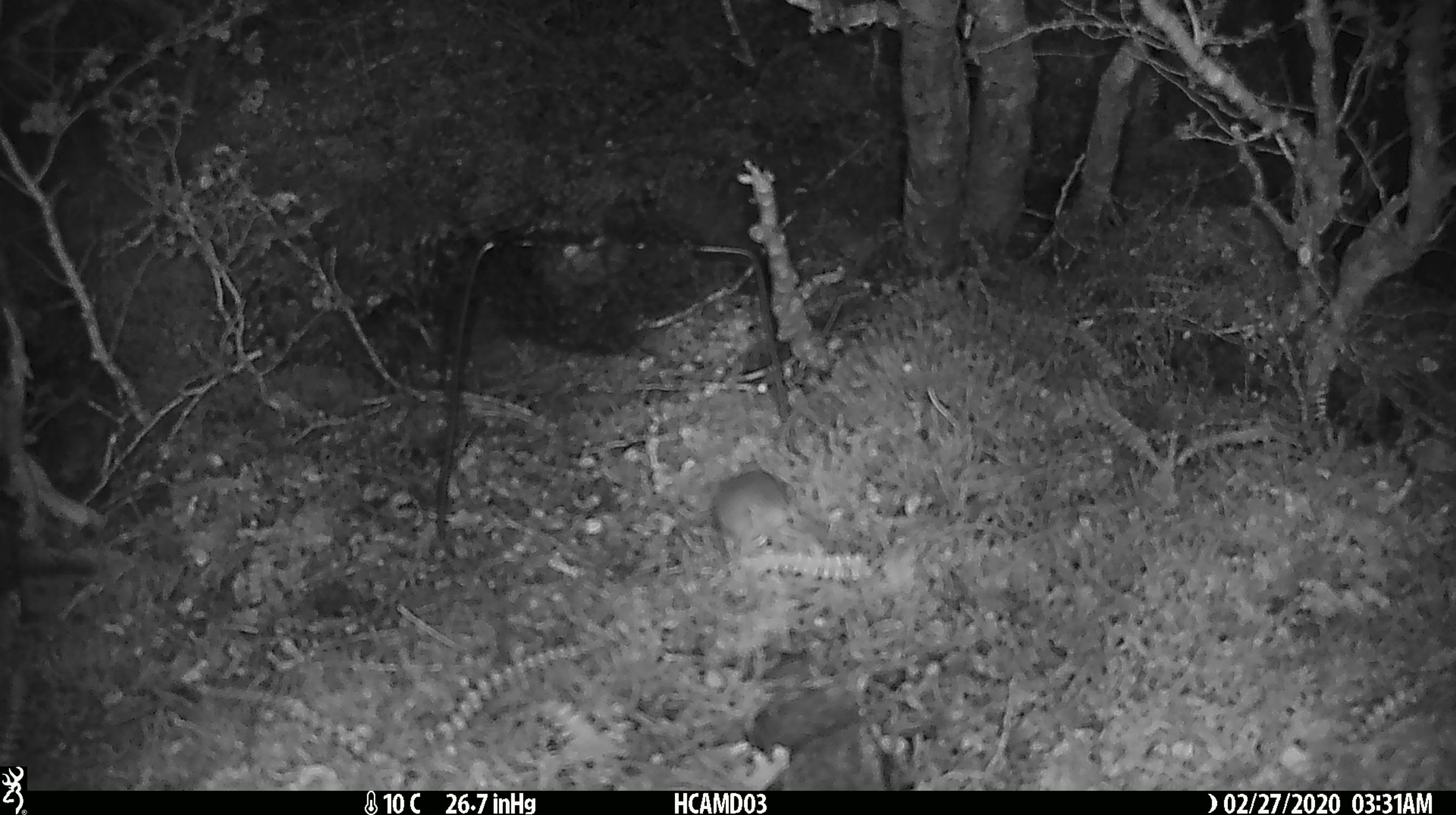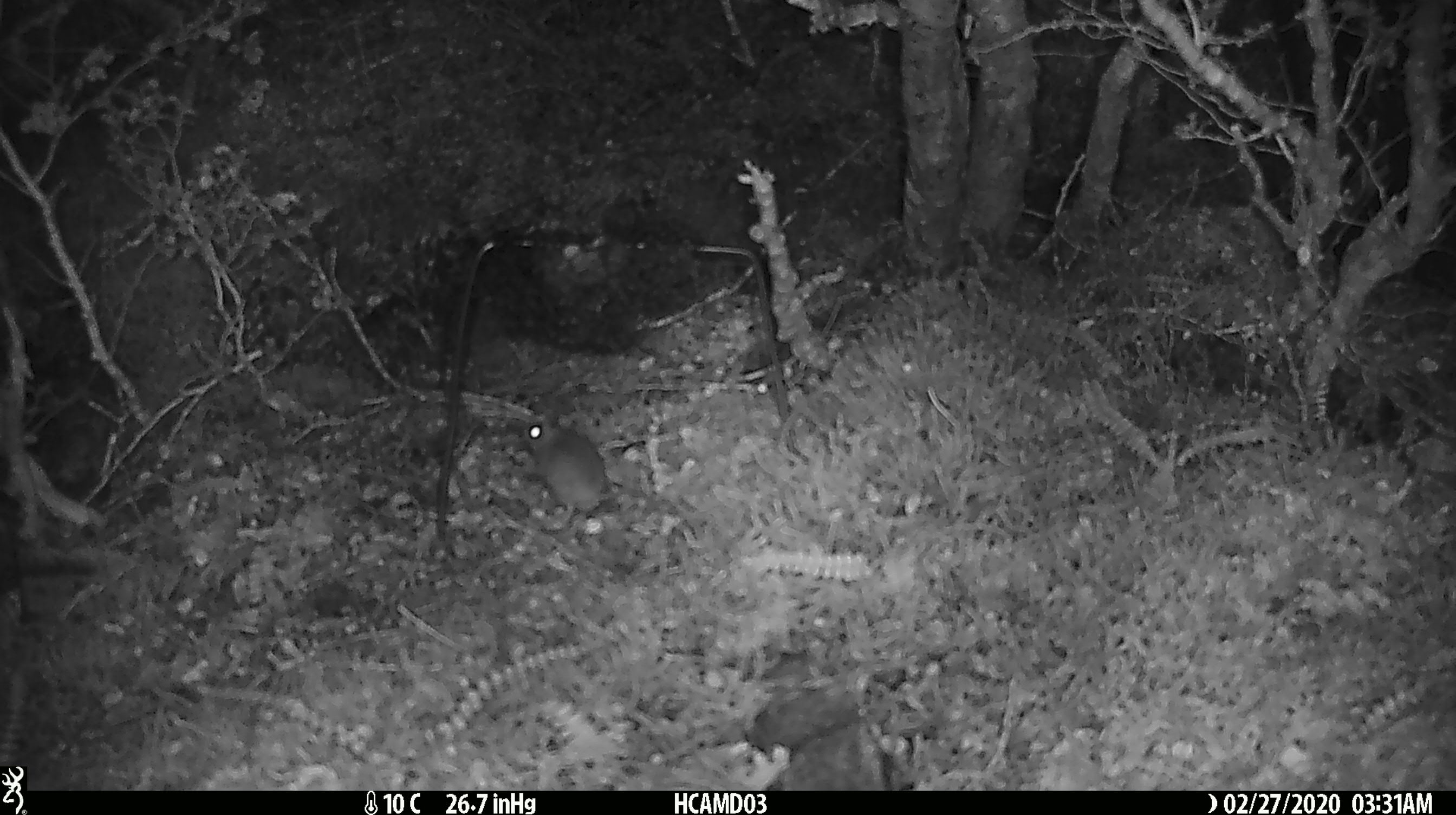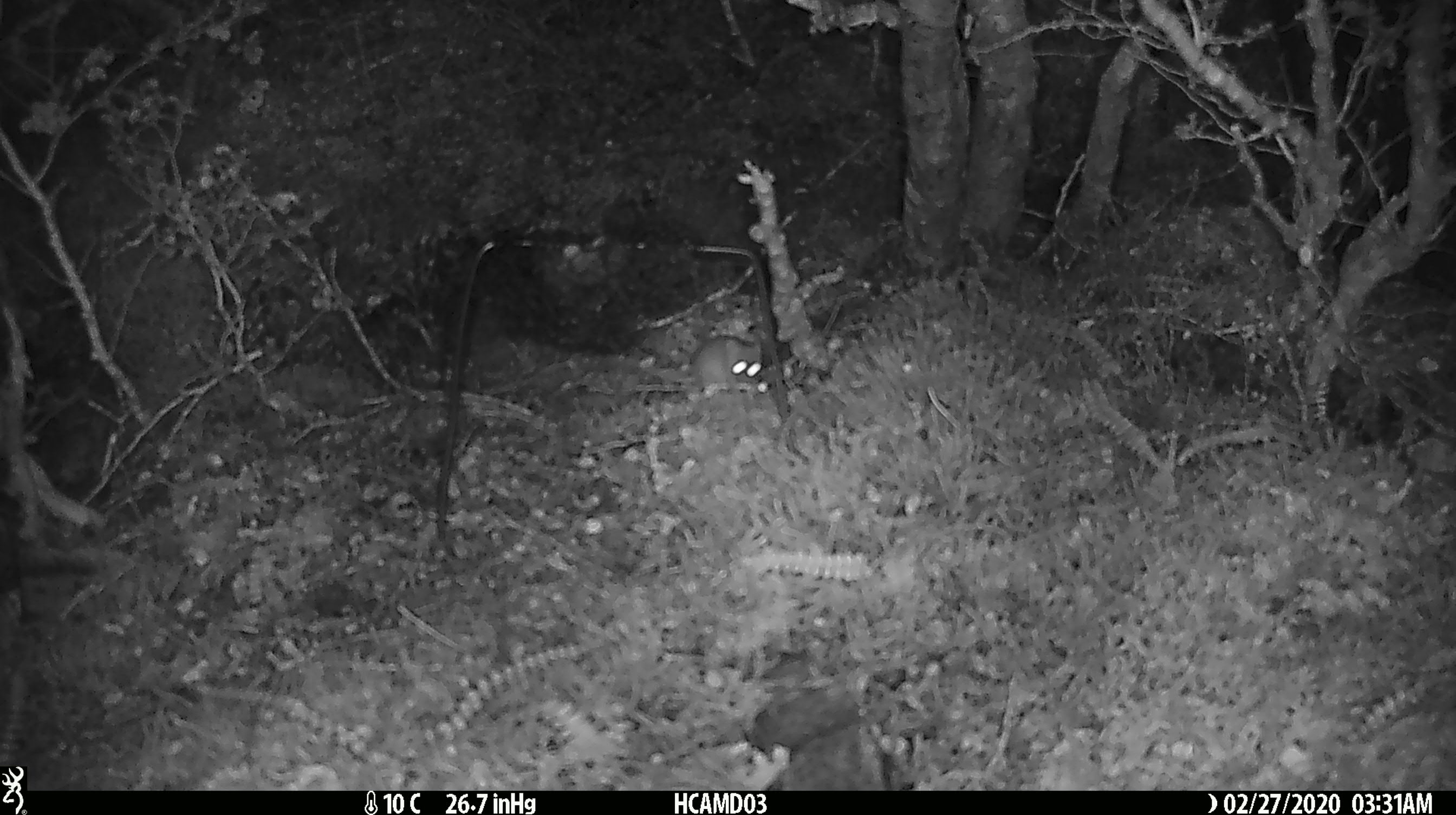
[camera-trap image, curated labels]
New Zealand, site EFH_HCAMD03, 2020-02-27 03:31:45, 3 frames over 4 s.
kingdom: Animalia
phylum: Chordata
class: Mammalia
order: Rodentia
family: Muridae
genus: Mus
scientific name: Mus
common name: mouse